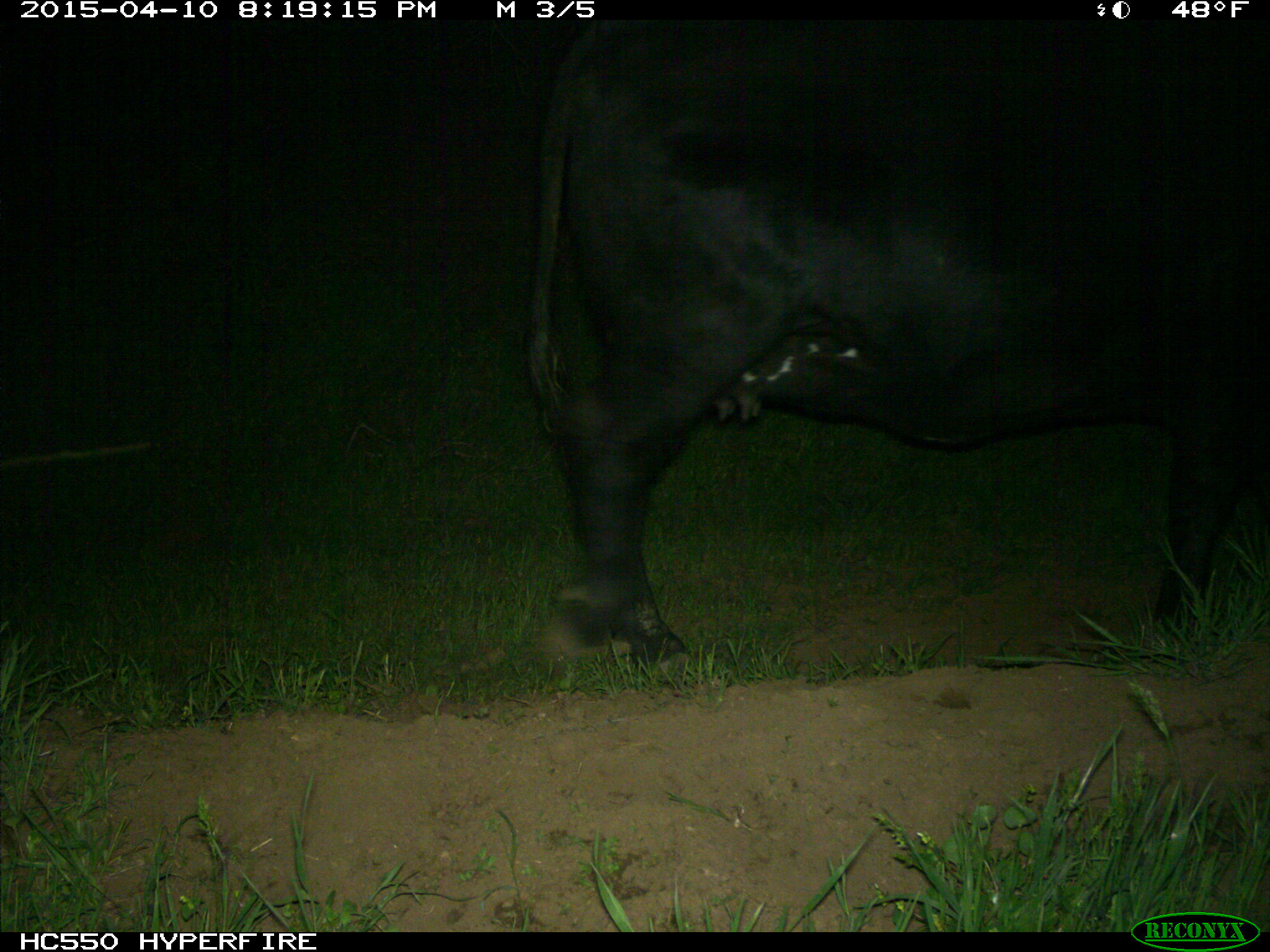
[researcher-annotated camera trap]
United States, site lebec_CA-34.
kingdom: Animalia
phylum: Chordata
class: Mammalia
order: Artiodactyla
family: Bovidae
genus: Bos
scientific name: Bos taurus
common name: domestic cow